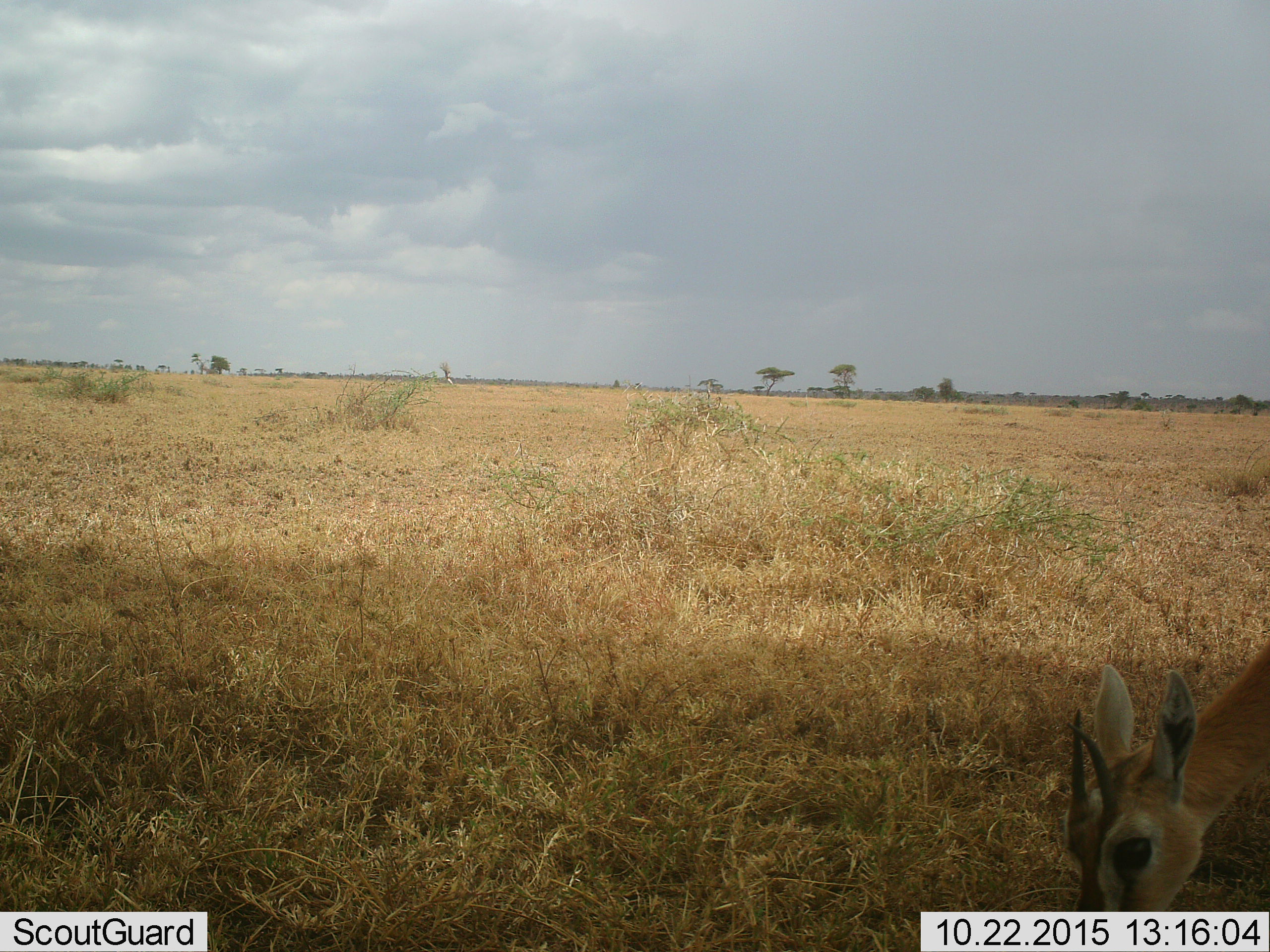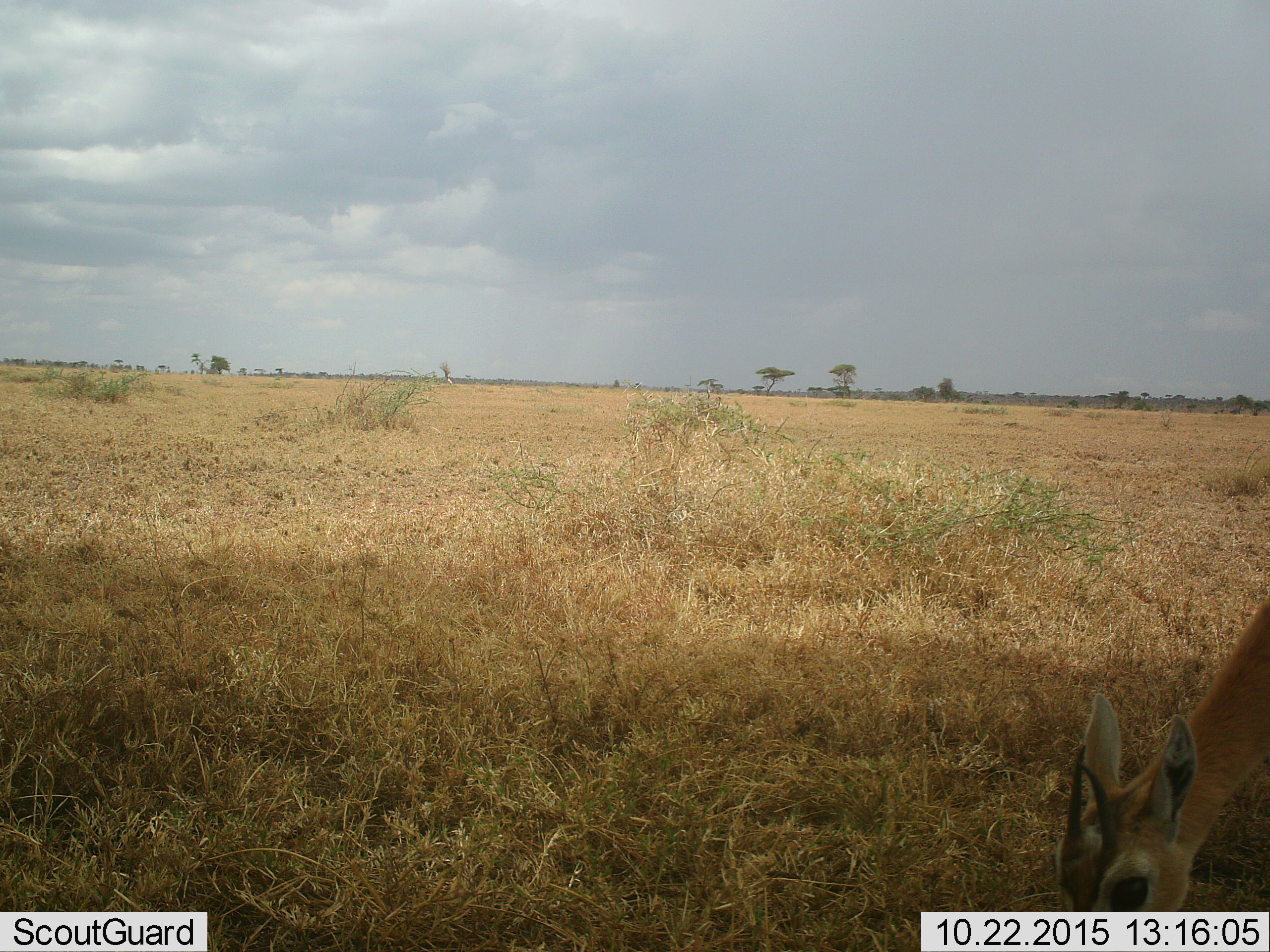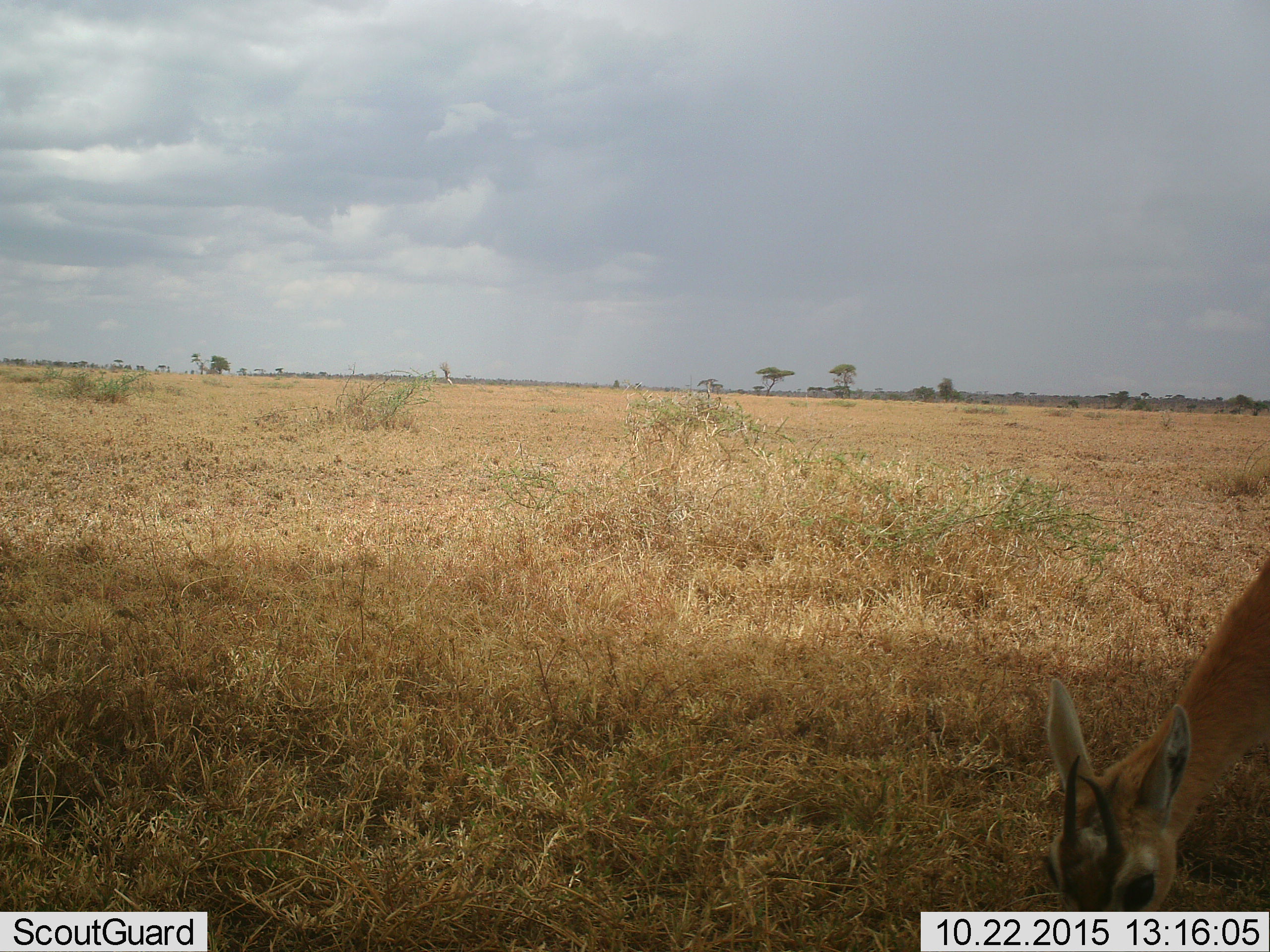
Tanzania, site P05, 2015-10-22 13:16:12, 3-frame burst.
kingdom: Animalia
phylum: Chordata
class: Mammalia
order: Artiodactyla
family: Bovidae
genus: Eudorcas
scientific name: Eudorcas thomsonii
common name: thomson's gazelle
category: gazellethomsons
Gazellethomsons (thomson's gazelle) (Eudorcas thomsonii), count 1. Behavior (volunteer vote fractions): standing 43%, resting 0%, moving 14%, interacting 0%. Young present (vote fraction): 0%. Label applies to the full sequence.